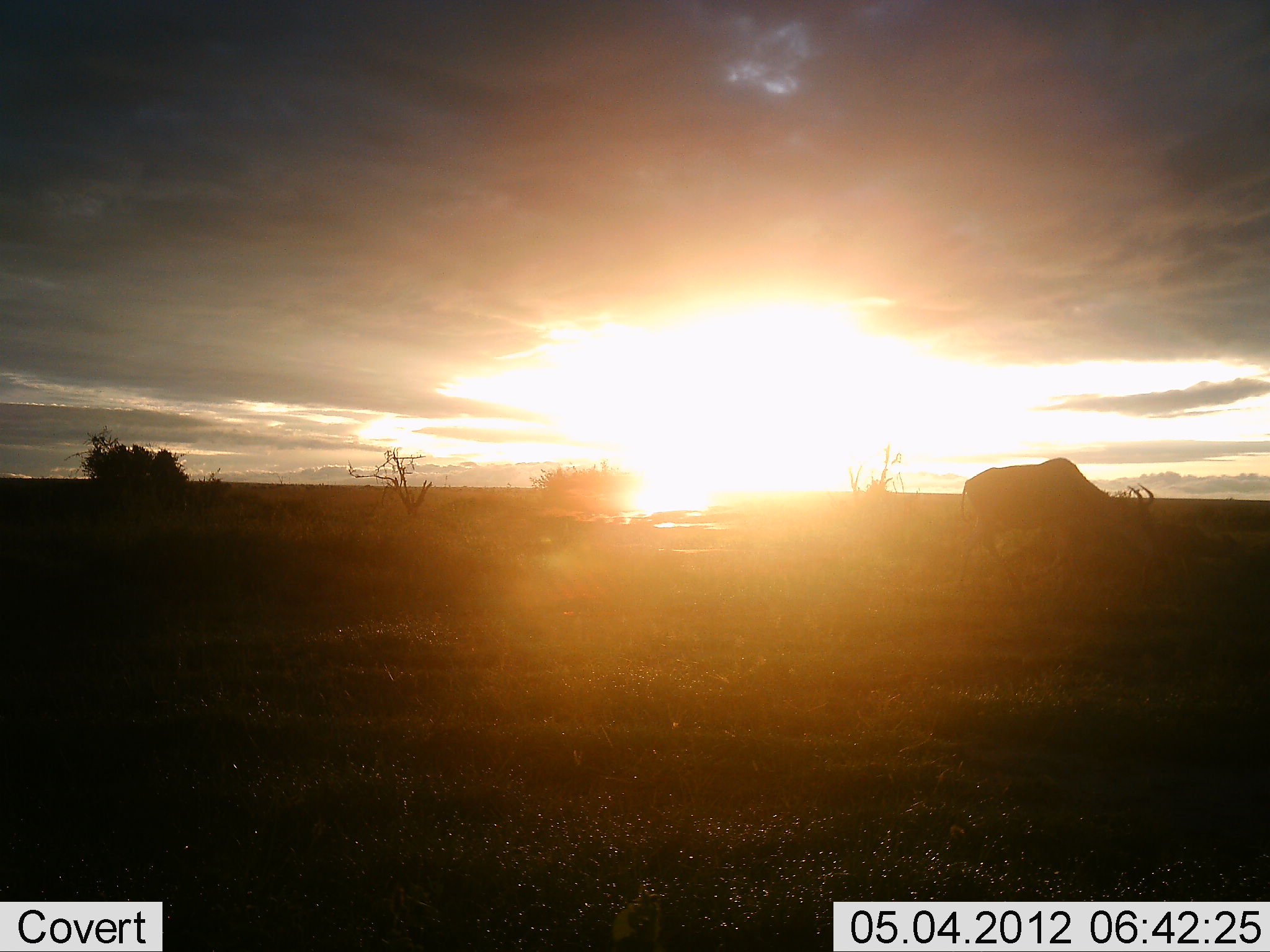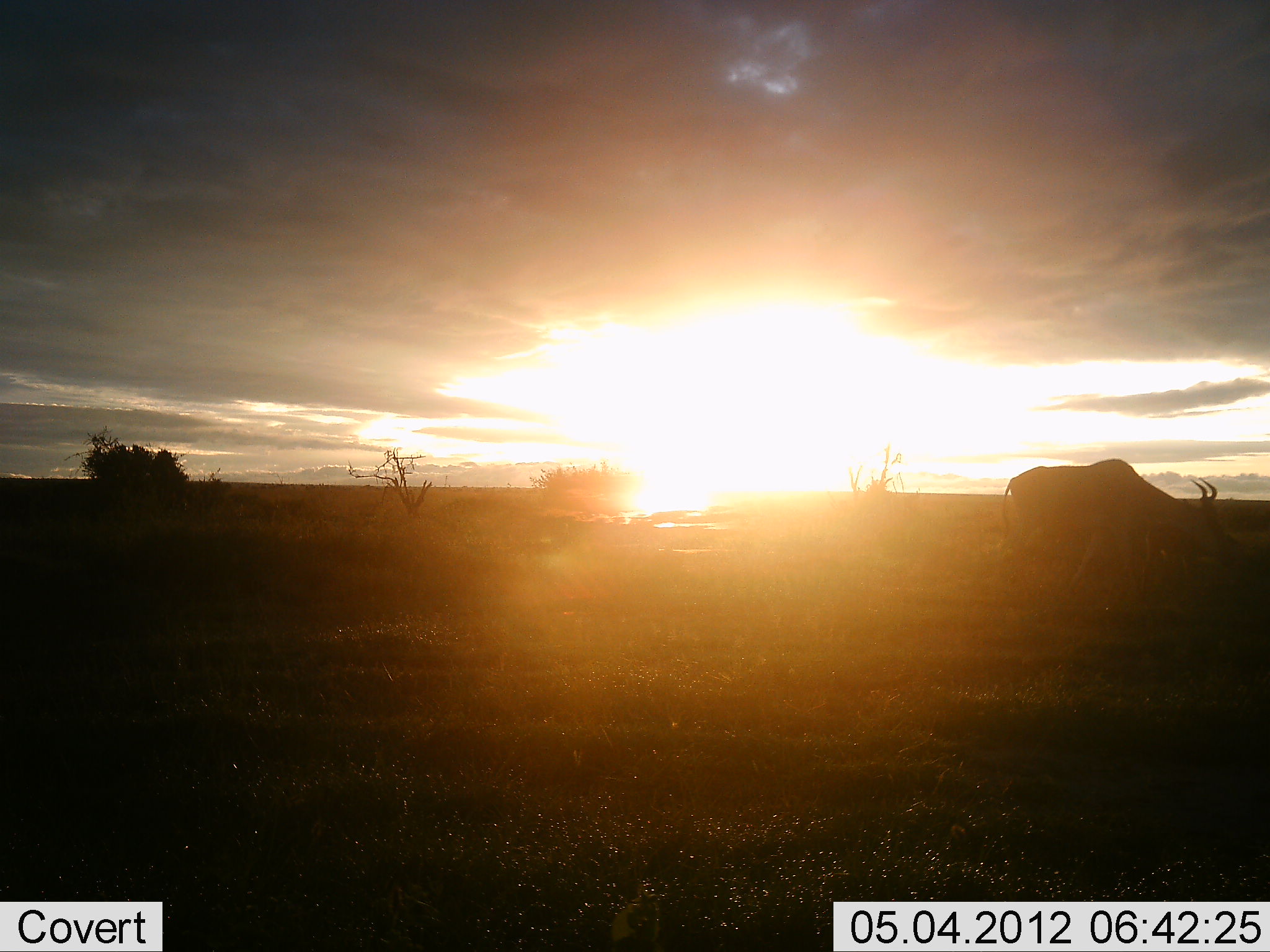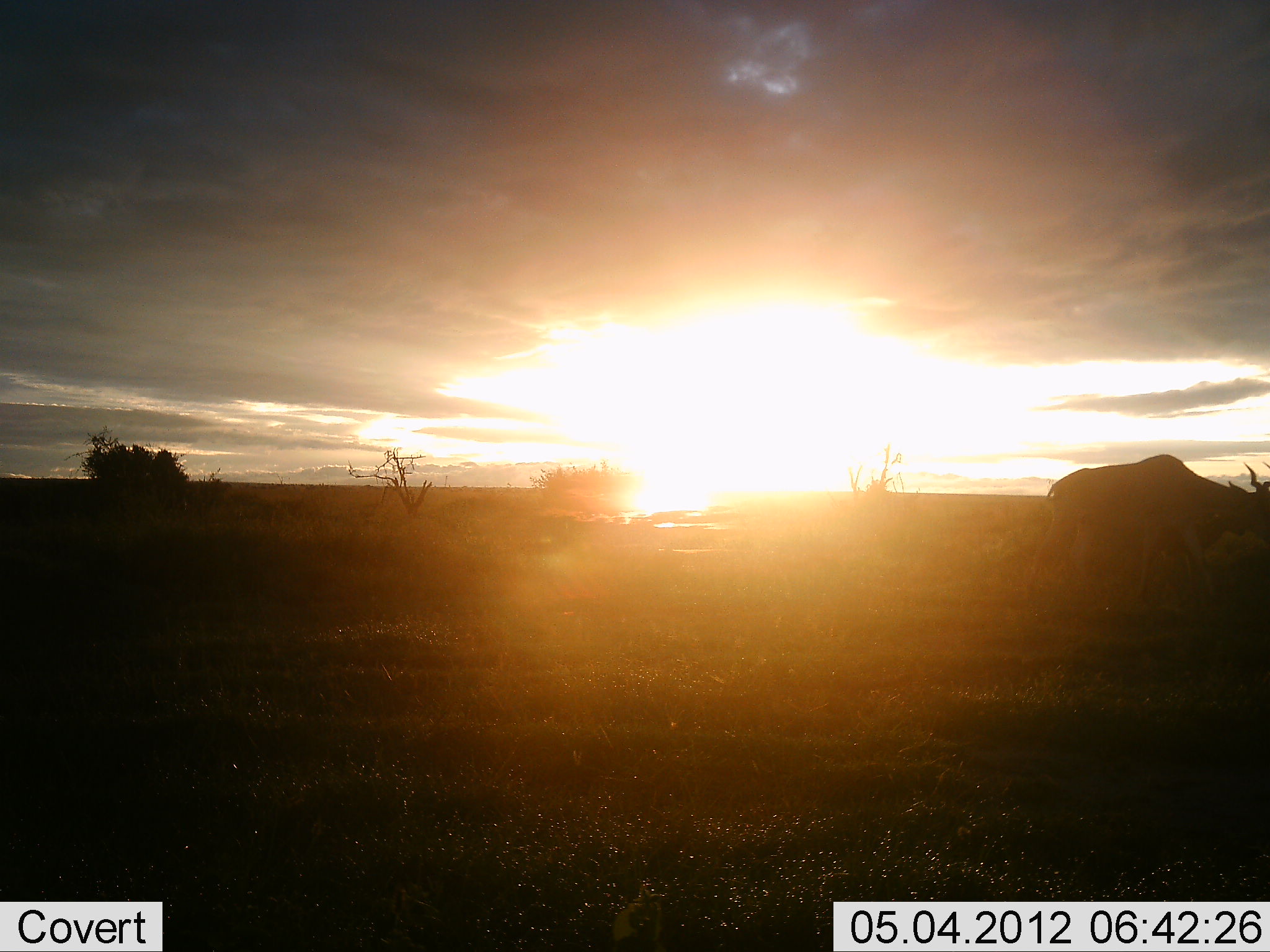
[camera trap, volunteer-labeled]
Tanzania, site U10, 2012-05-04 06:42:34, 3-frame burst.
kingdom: Animalia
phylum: Chordata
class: Mammalia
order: Artiodactyla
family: Bovidae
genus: Alcelaphus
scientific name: Alcelaphus buselaphus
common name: hartebeest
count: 1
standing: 10%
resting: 0%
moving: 50%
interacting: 0%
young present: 10%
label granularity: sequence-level